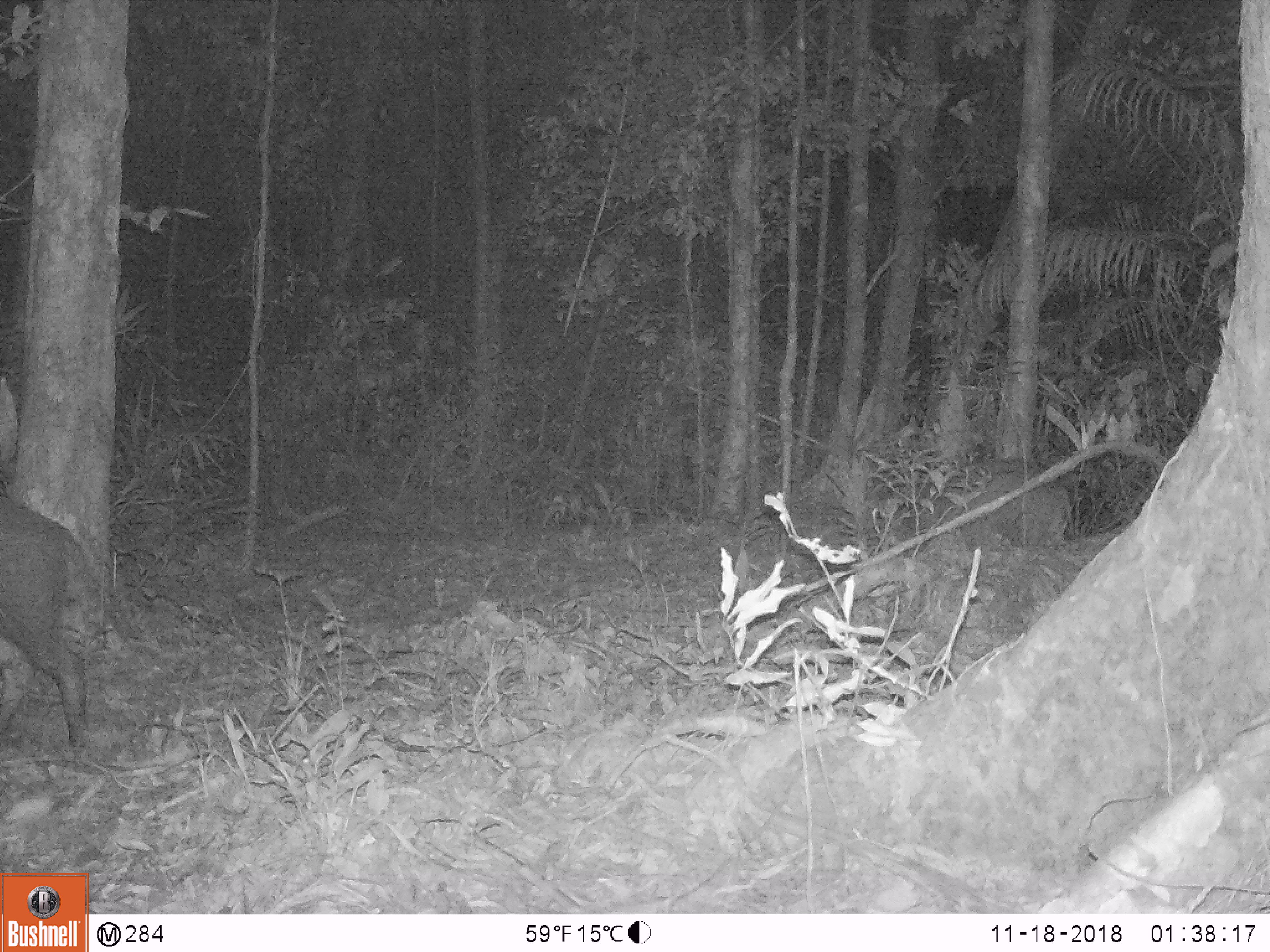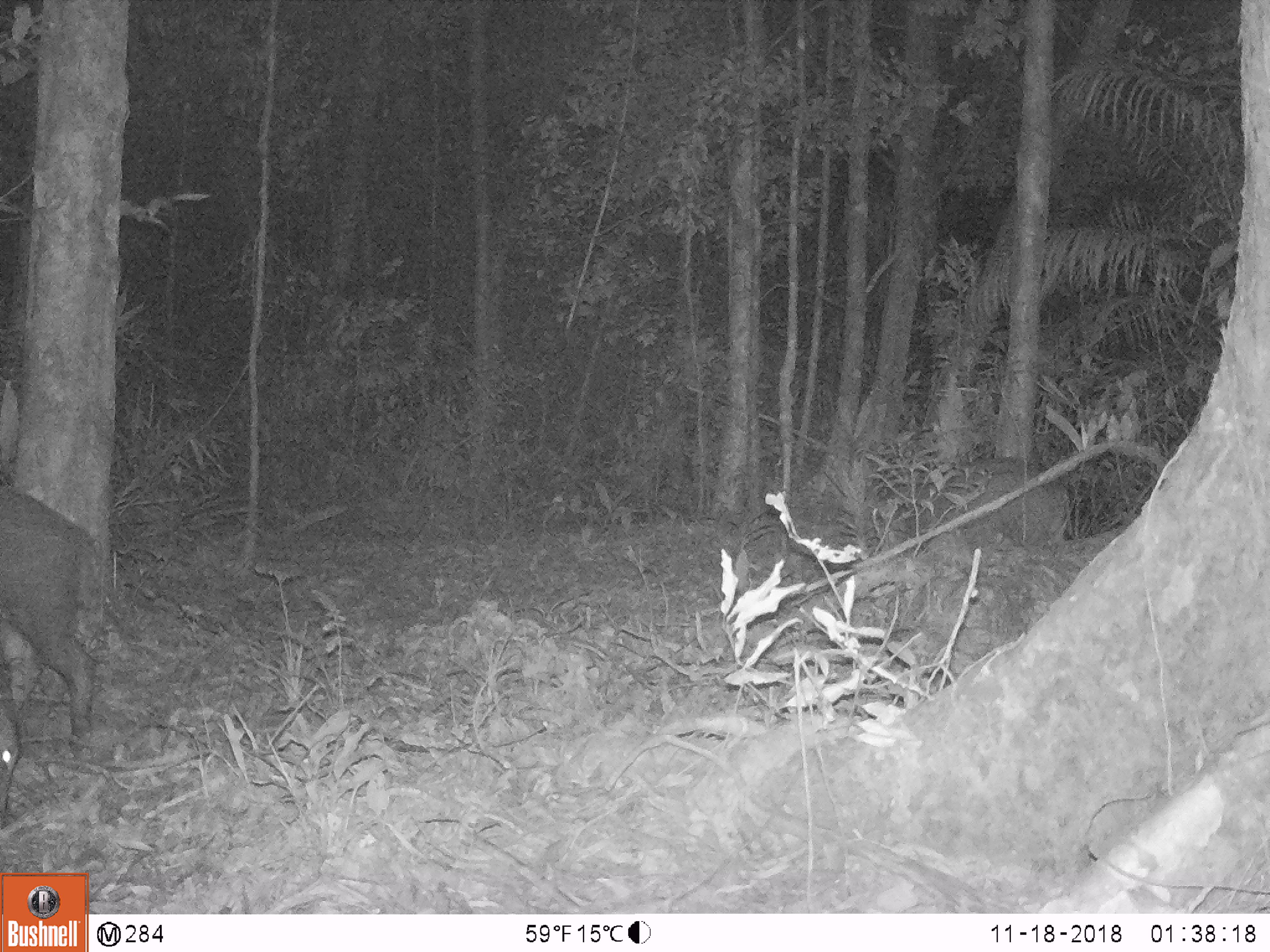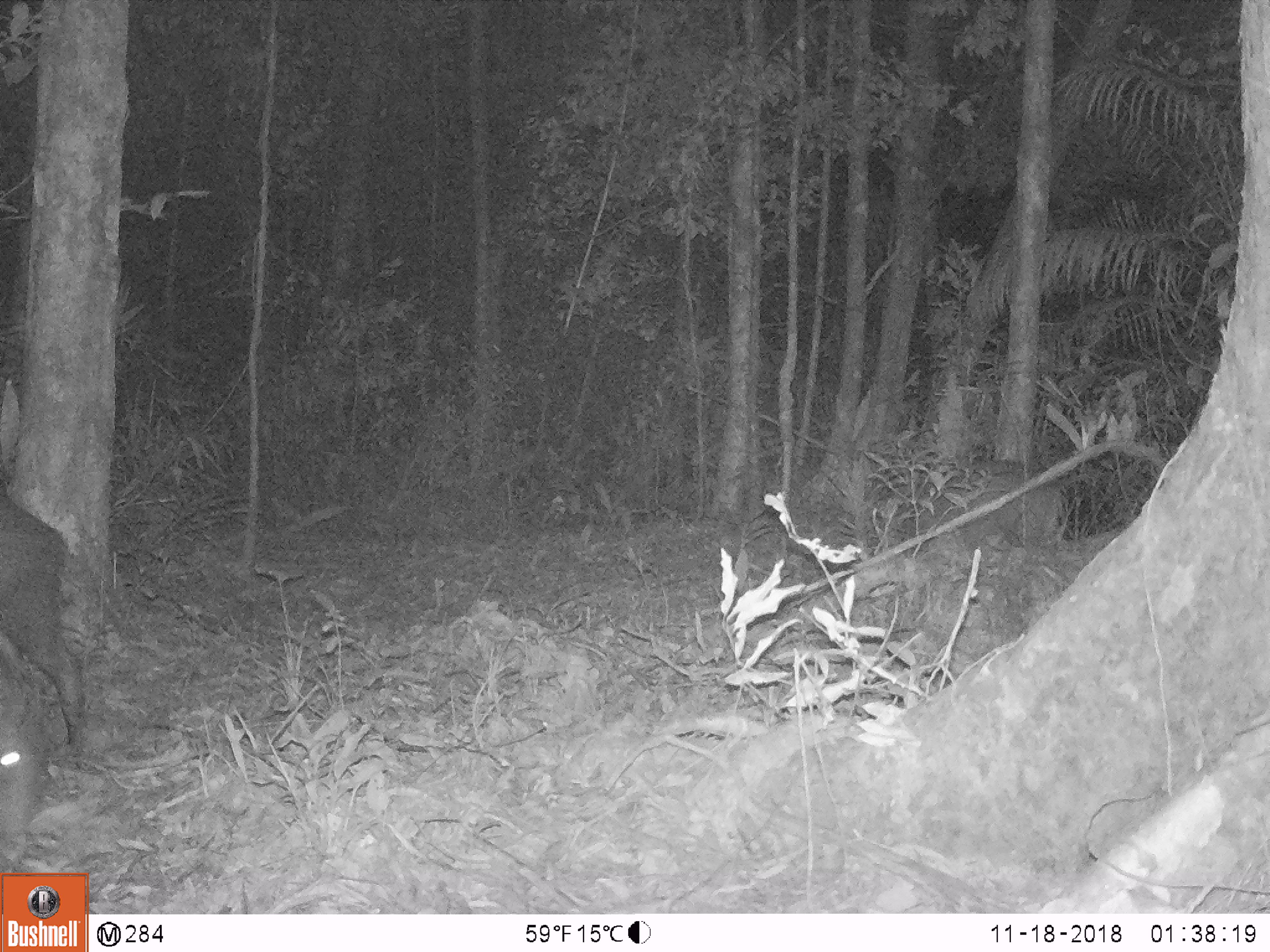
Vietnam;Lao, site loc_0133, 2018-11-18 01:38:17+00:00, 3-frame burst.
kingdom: Animalia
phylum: Chordata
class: Mammalia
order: Artiodactyla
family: Suidae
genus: Sus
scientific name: Sus scrofa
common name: eurasian wild pig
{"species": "eurasian wild pig (Sus scrofa)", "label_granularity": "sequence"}